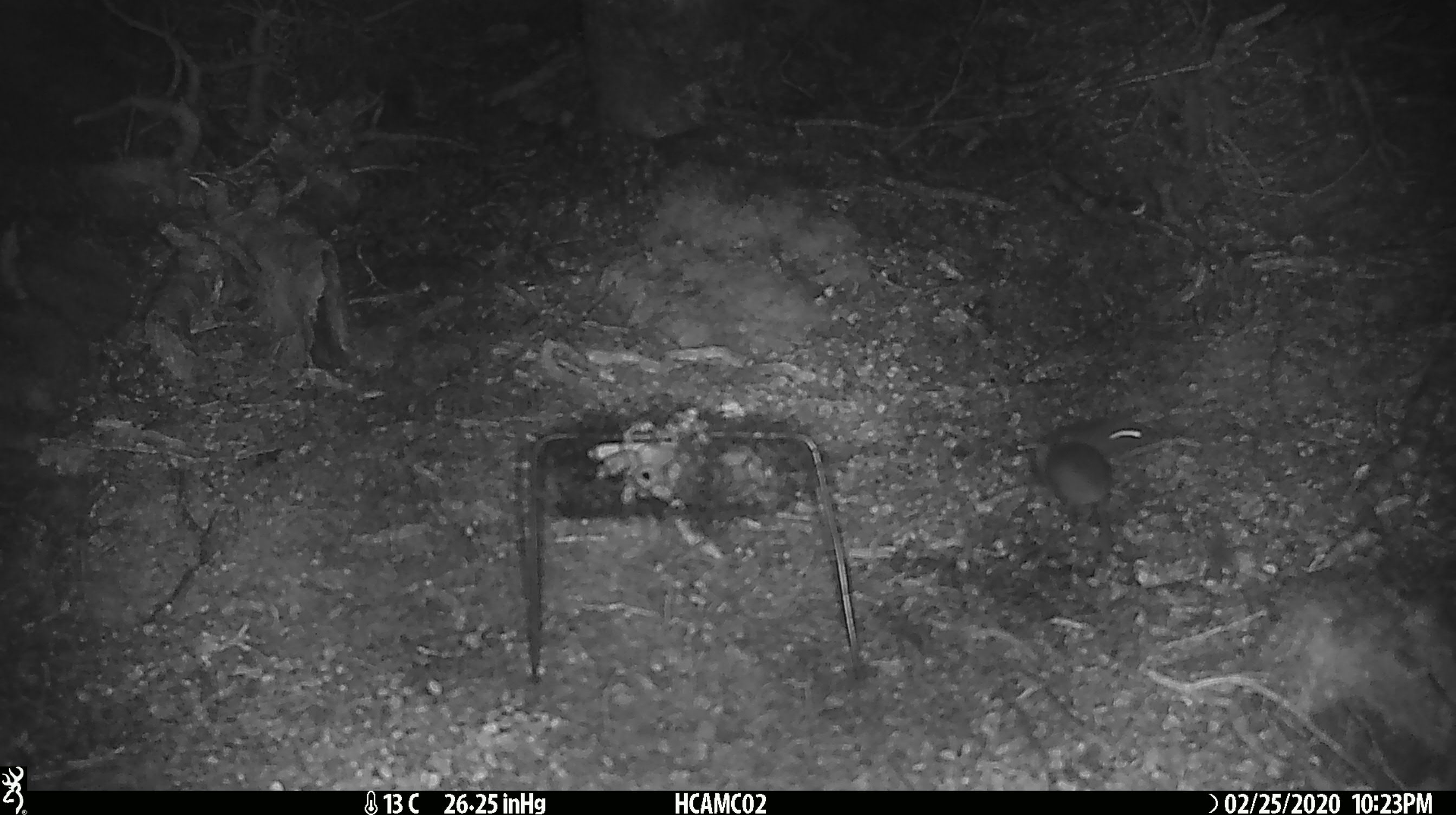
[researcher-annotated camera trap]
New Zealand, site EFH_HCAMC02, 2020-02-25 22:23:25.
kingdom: Animalia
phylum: Chordata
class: Mammalia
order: Rodentia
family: Muridae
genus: Mus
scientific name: Mus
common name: mouse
Mouse (Mus).